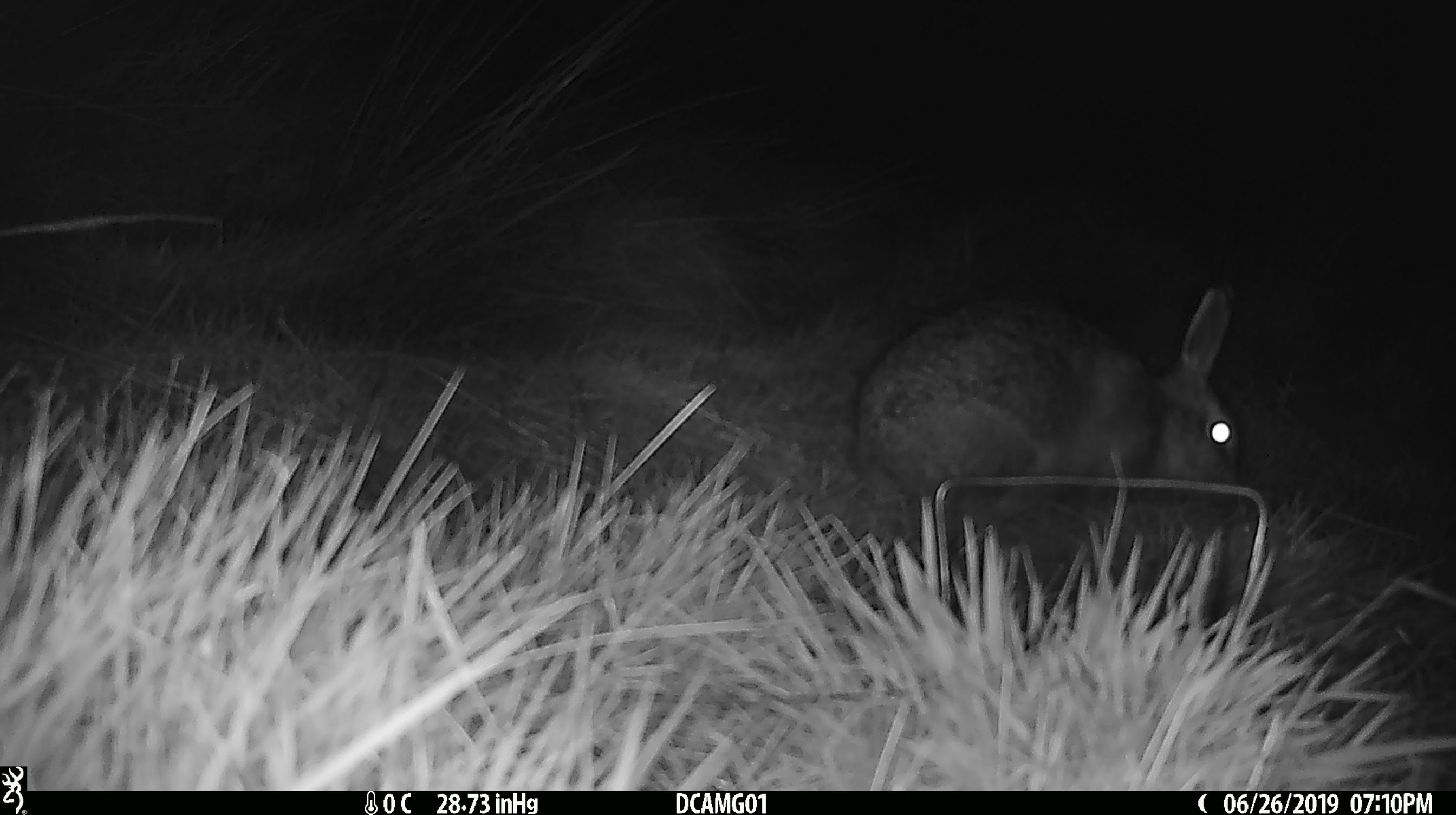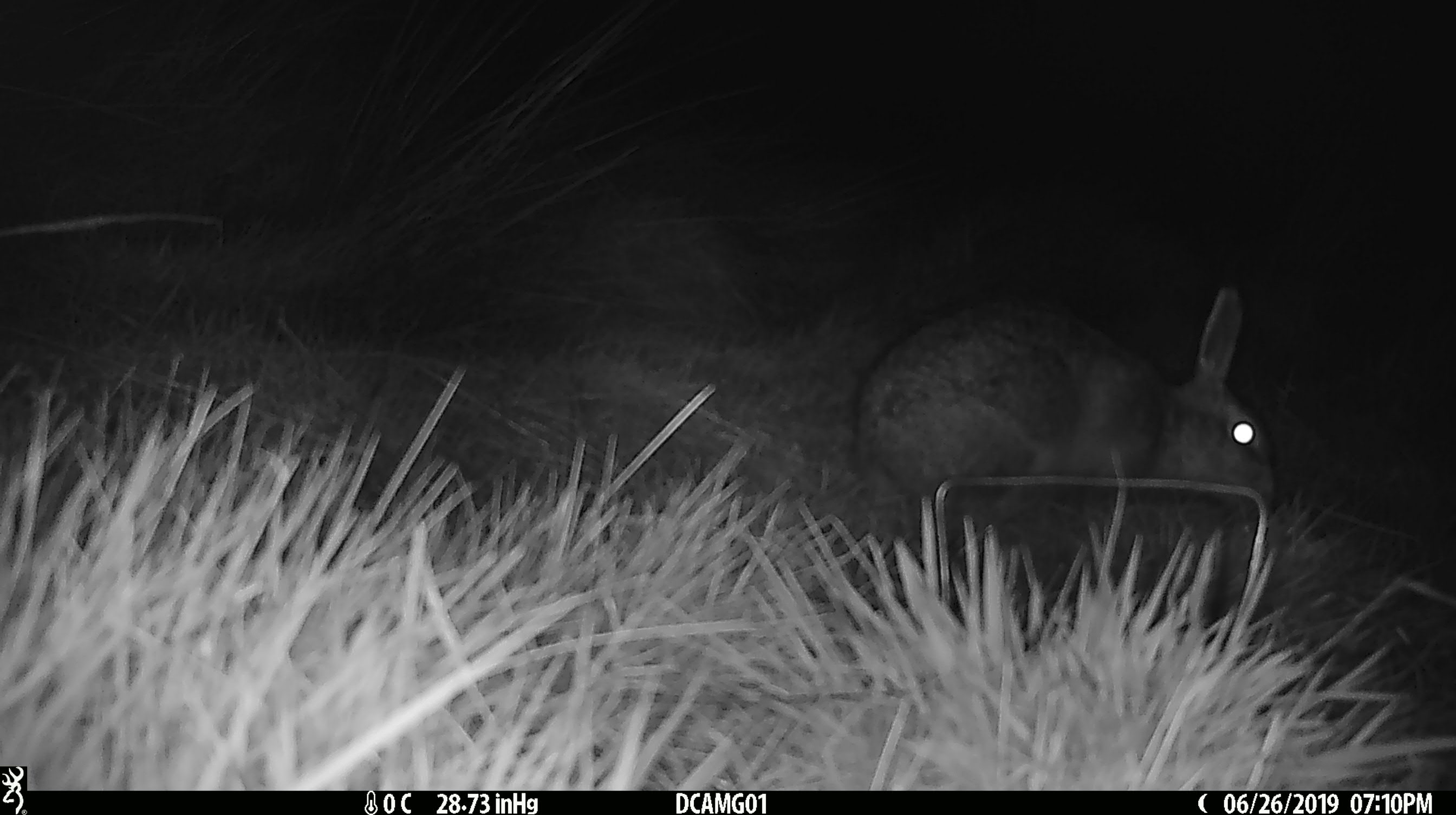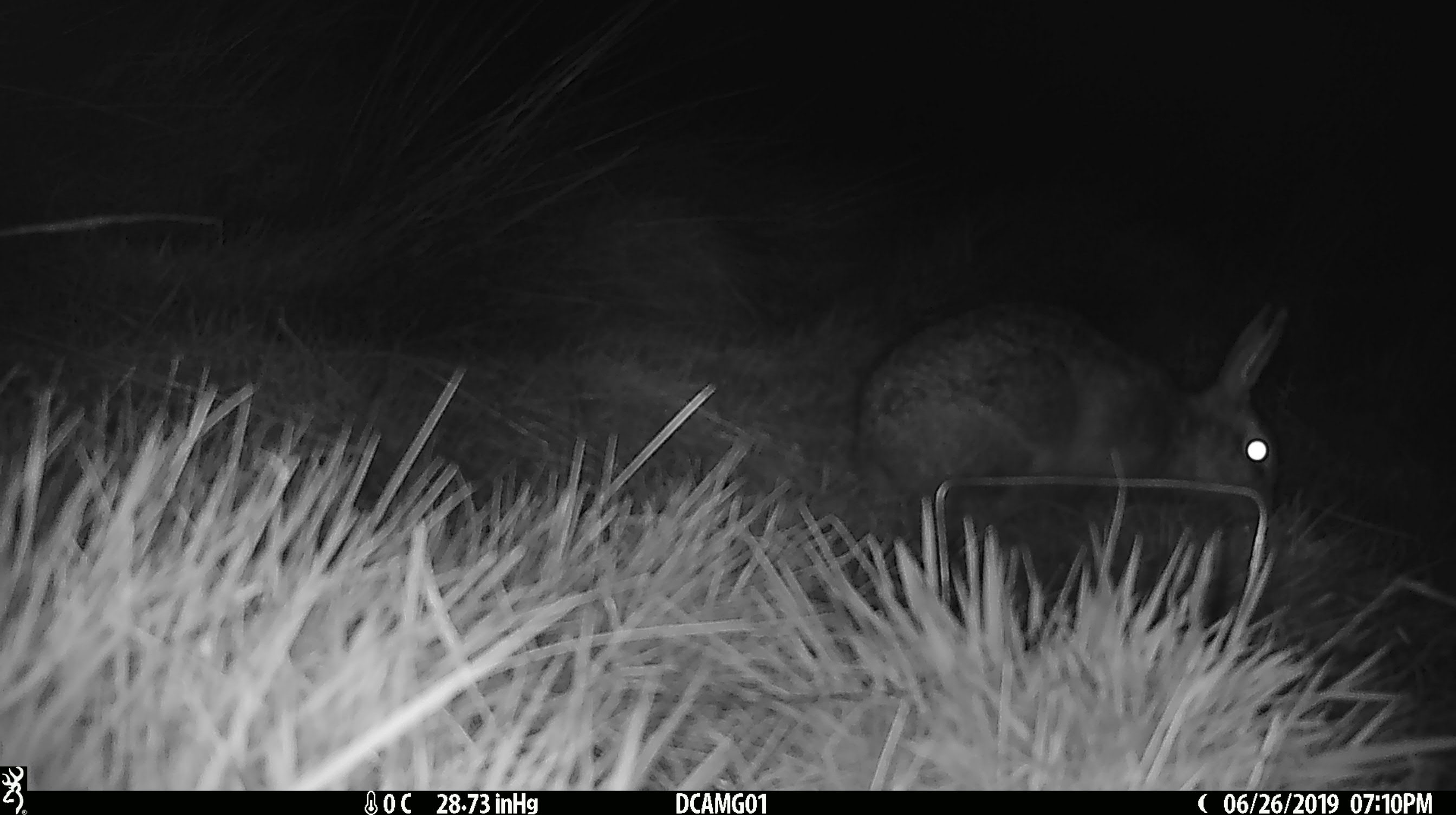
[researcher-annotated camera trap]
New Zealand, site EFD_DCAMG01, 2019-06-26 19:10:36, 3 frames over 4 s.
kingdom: Animalia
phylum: Chordata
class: Mammalia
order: Lagomorpha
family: Leporidae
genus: Lepus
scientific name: Lepus europaeus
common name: brown hare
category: hare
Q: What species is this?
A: Hare (brown hare) (Lepus europaeus).